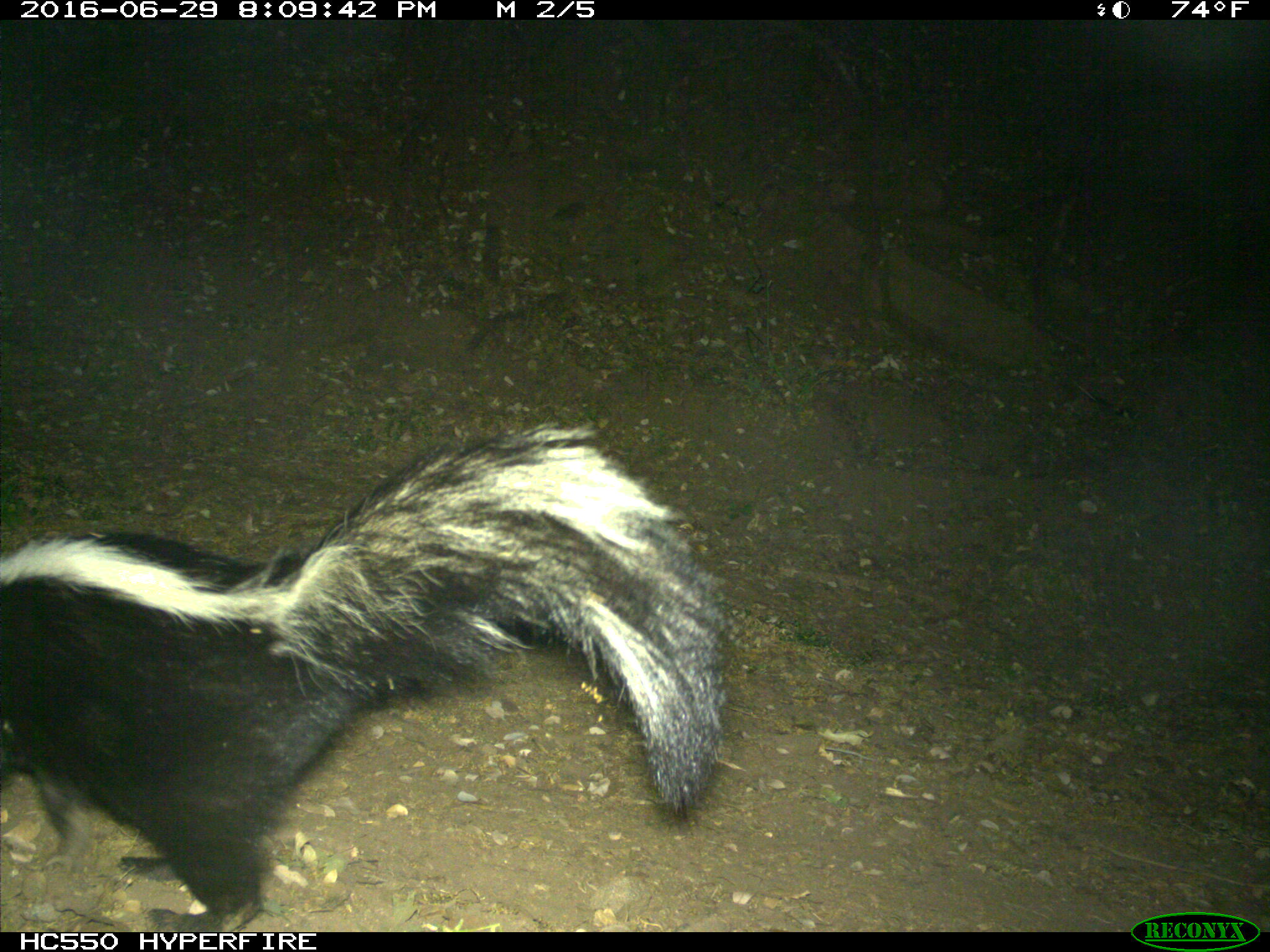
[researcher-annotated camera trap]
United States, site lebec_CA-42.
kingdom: Animalia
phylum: Chordata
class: Mammalia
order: Carnivora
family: Mephitidae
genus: Mephitis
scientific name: Mephitis mephitis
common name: striped skunk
Mephitis mephitis (striped skunk).